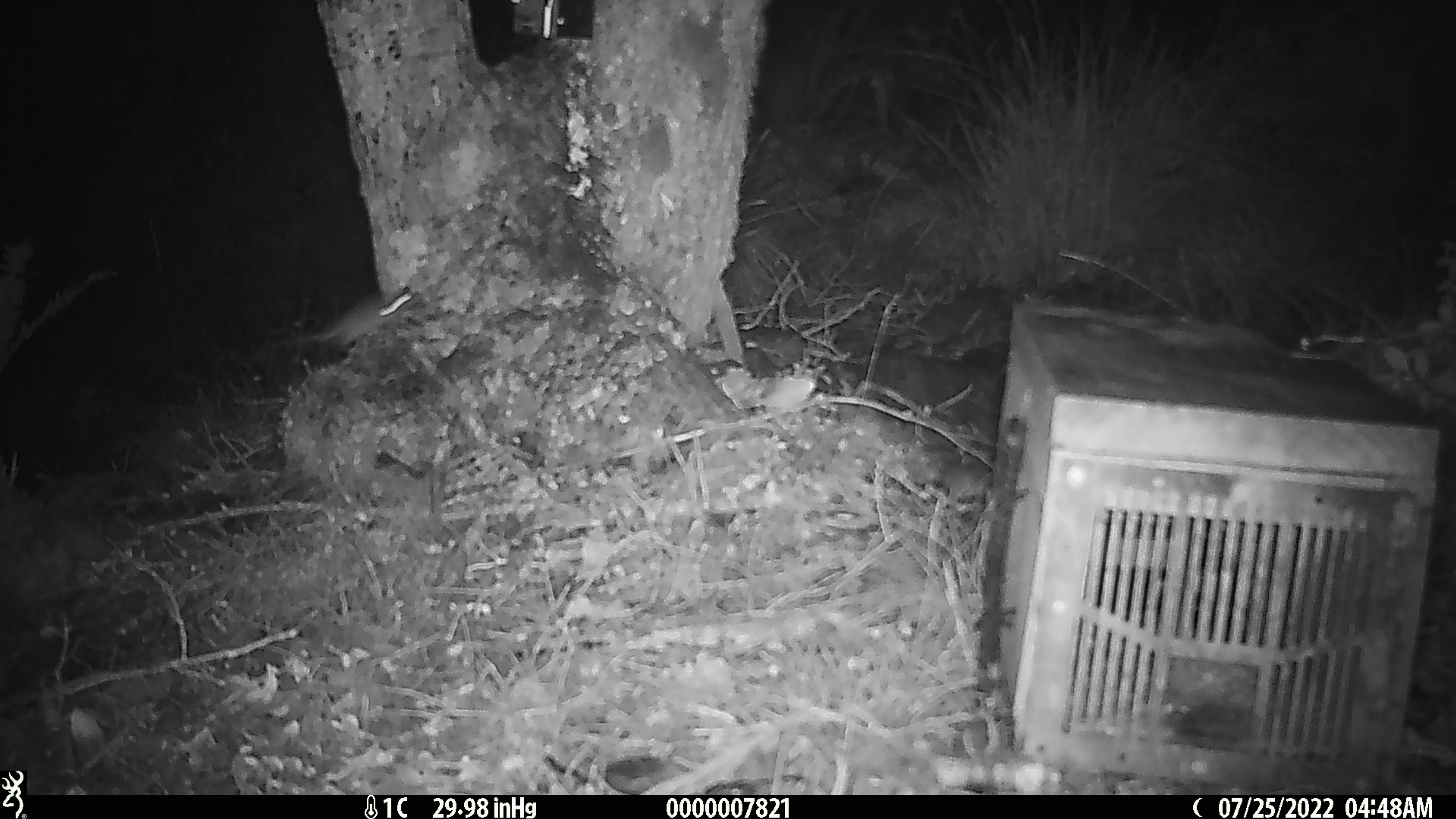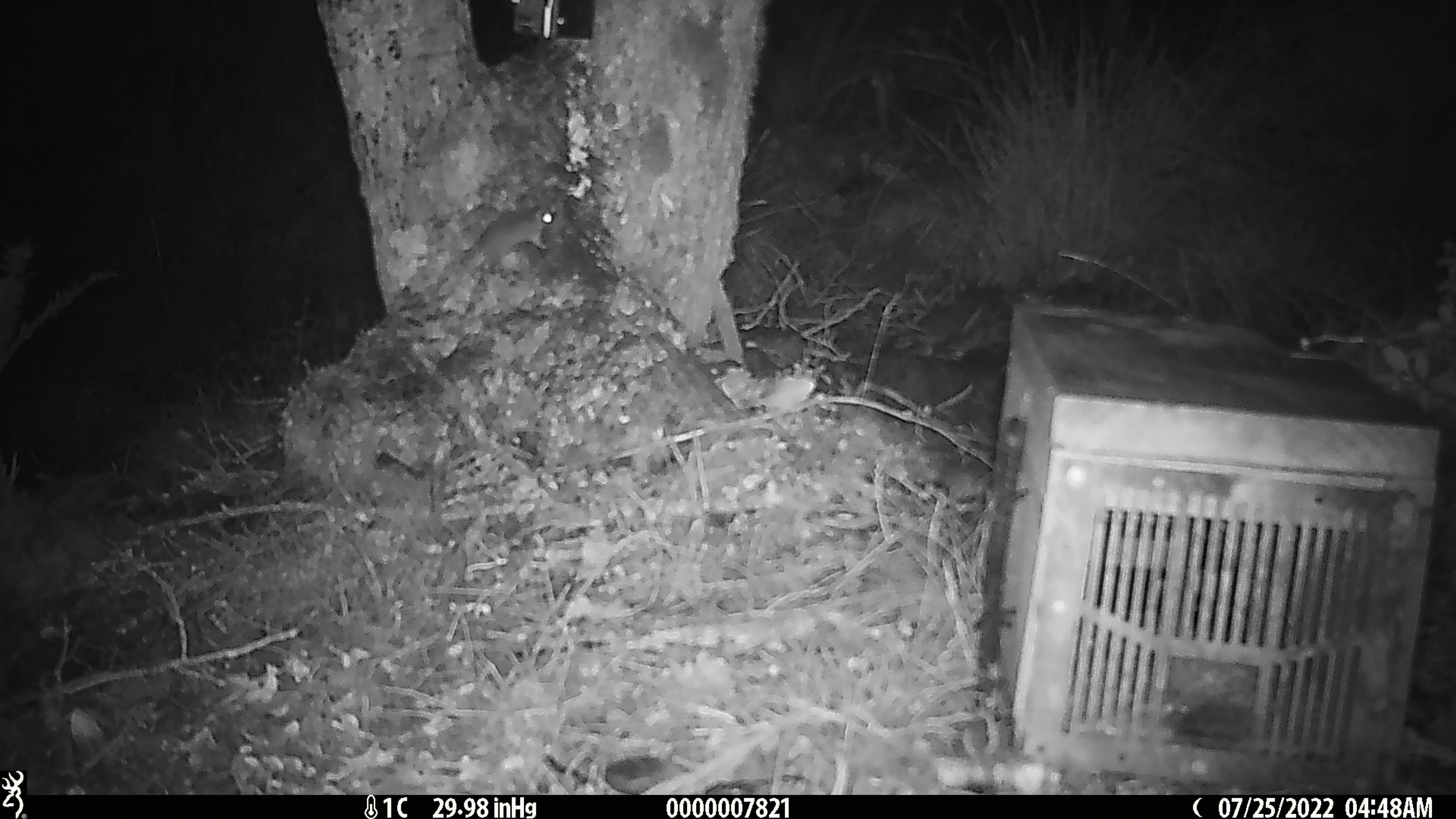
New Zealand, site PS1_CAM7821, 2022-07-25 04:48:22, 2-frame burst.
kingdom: Animalia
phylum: Chordata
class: Mammalia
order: Rodentia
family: Muridae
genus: Mus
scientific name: Mus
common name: mouse